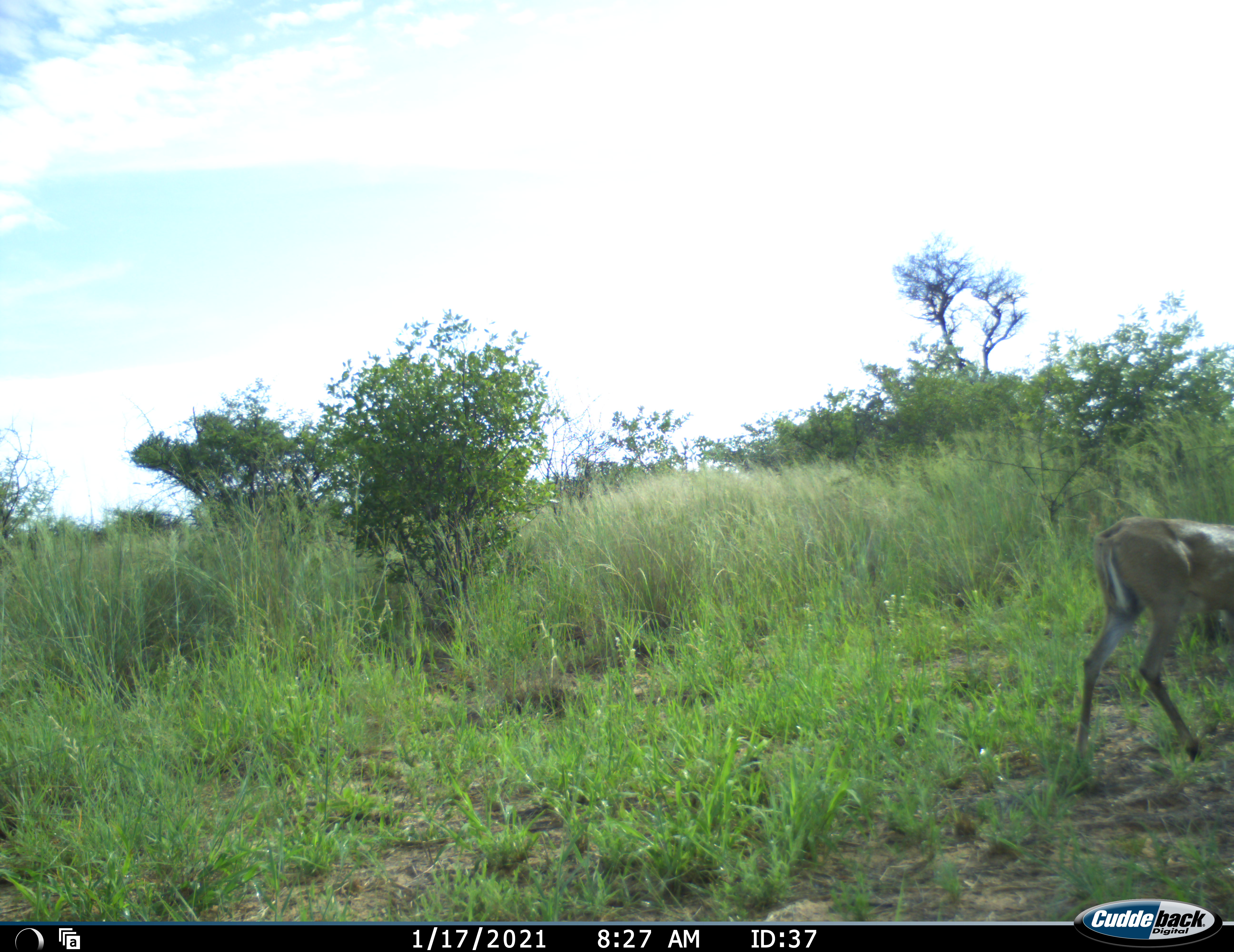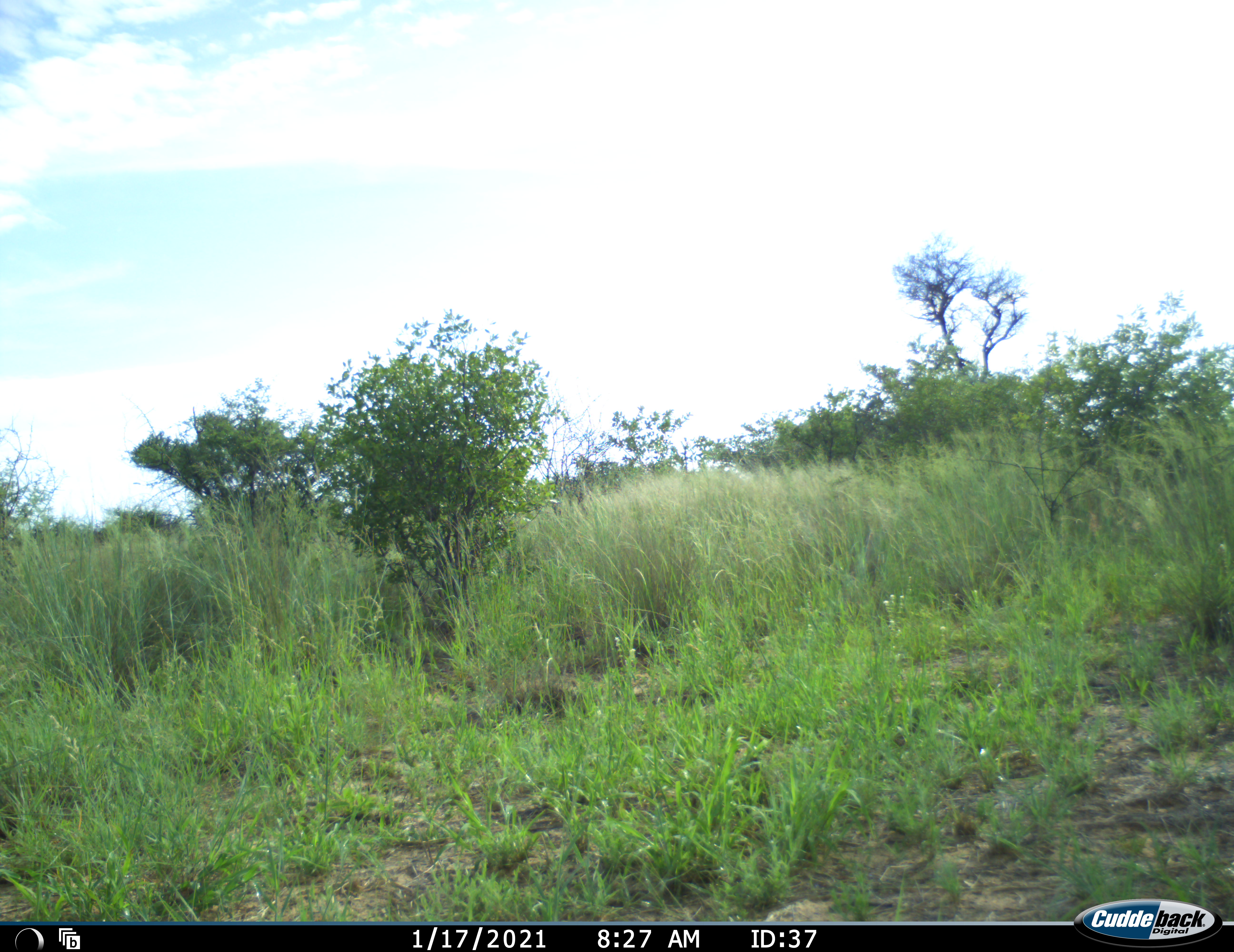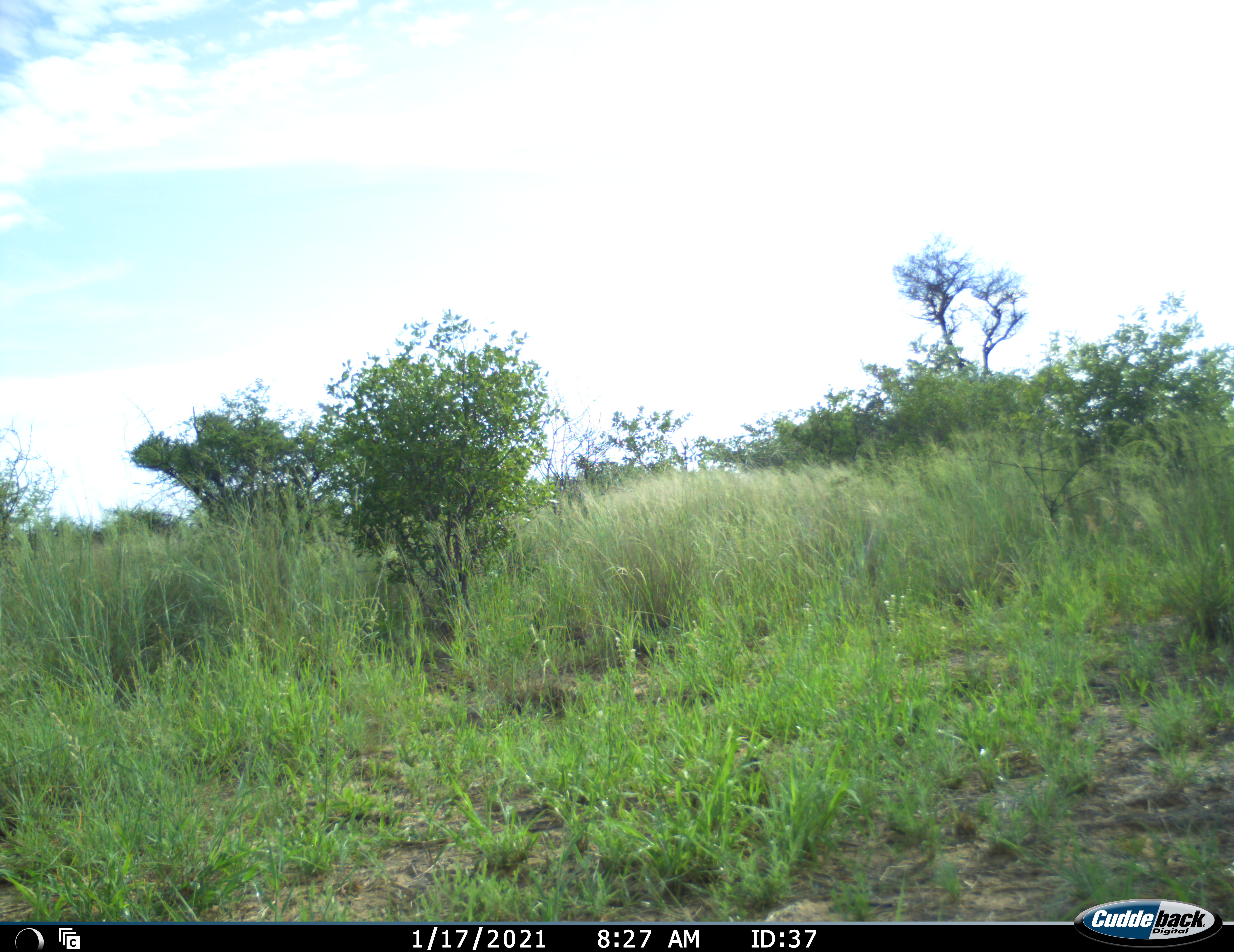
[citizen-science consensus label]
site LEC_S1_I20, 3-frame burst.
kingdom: Animalia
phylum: Chordata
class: Mammalia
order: Artiodactyla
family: Bovidae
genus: Sylvicapra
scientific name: Sylvicapra grimmia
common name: common duiker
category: duikercommongrey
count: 1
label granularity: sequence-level